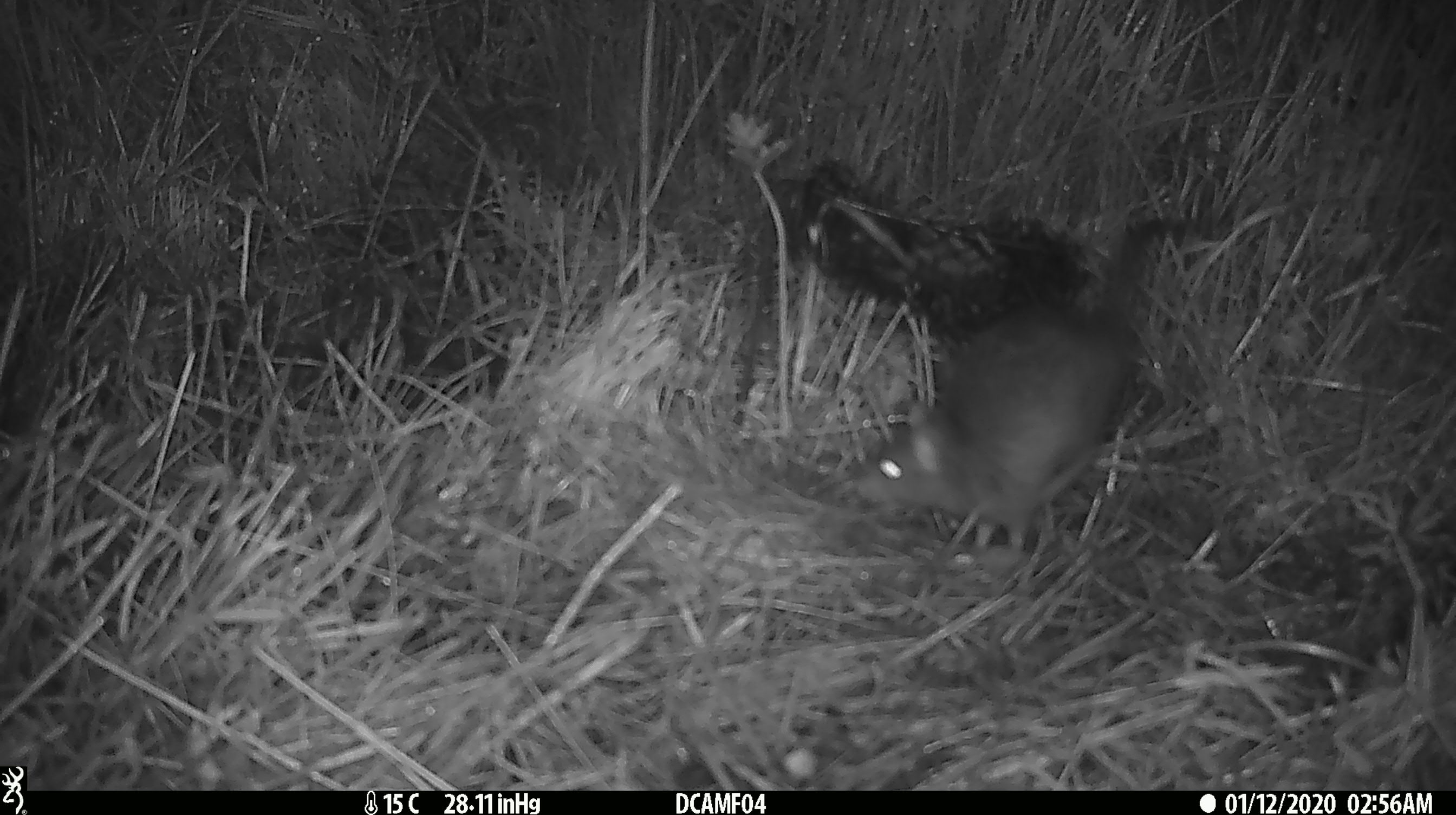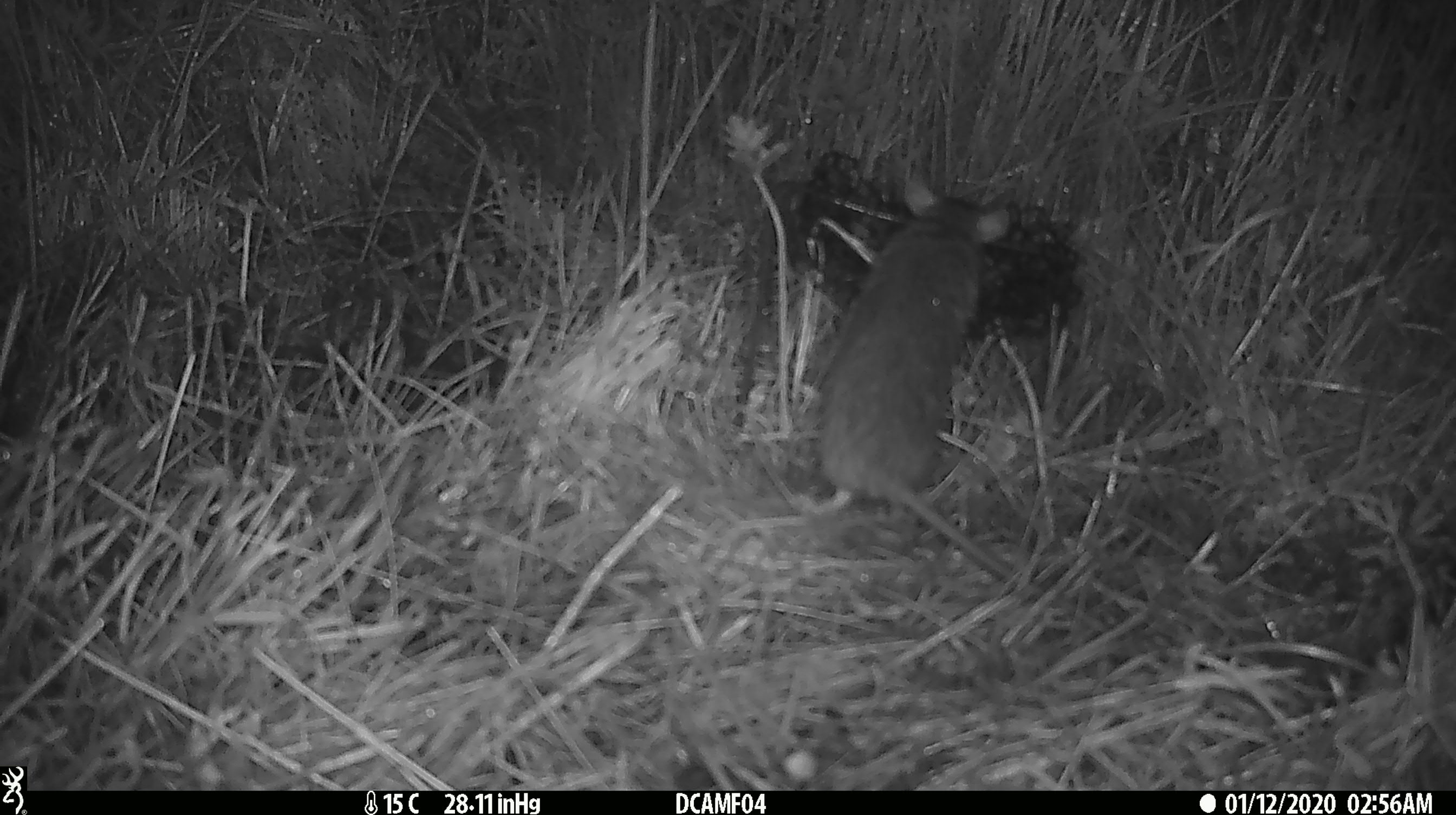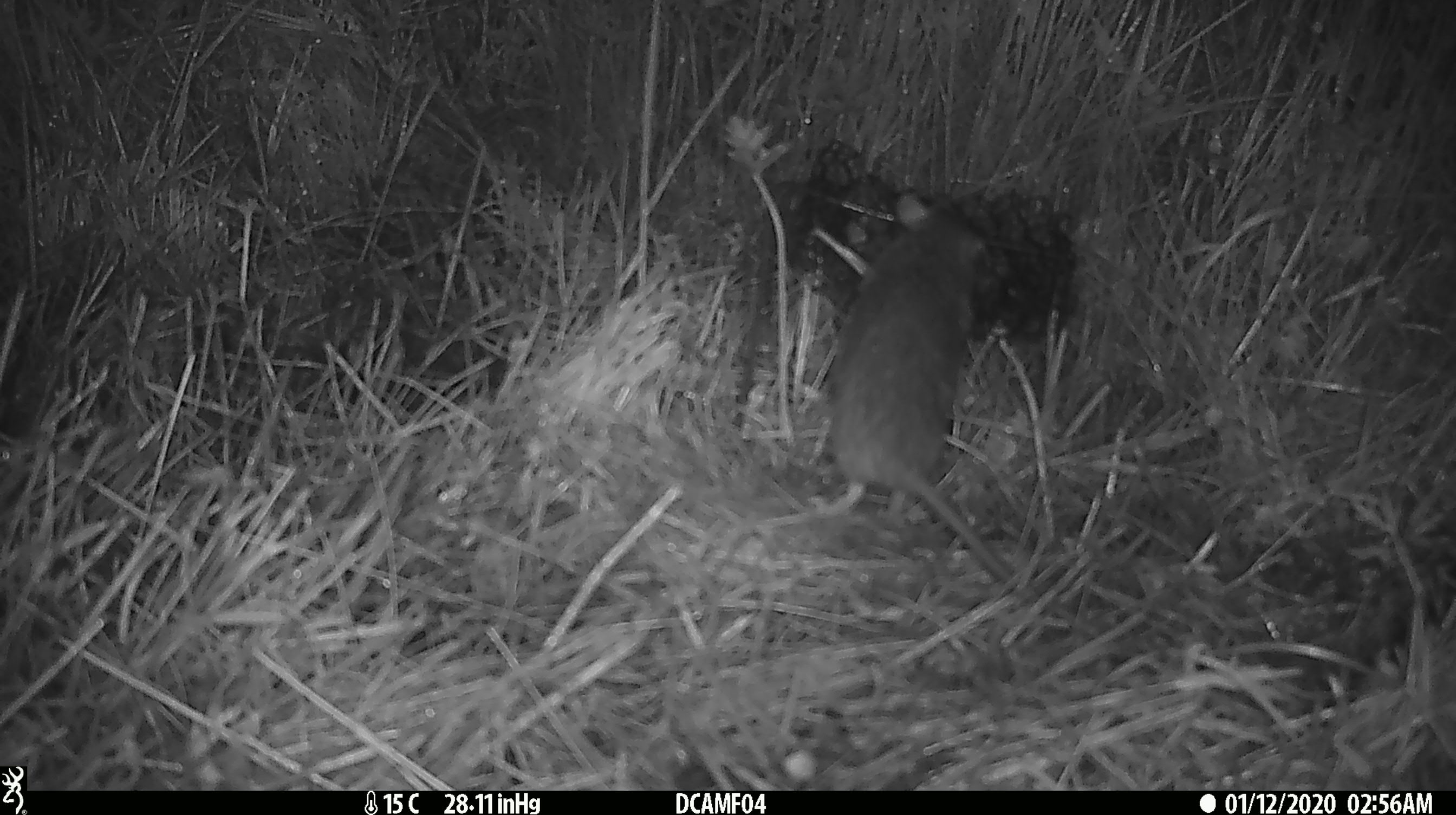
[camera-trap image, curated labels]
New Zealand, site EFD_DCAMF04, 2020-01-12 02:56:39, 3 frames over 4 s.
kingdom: Animalia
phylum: Chordata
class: Mammalia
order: Rodentia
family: Muridae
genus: Rattus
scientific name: Rattus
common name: rat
Rat (Rattus).